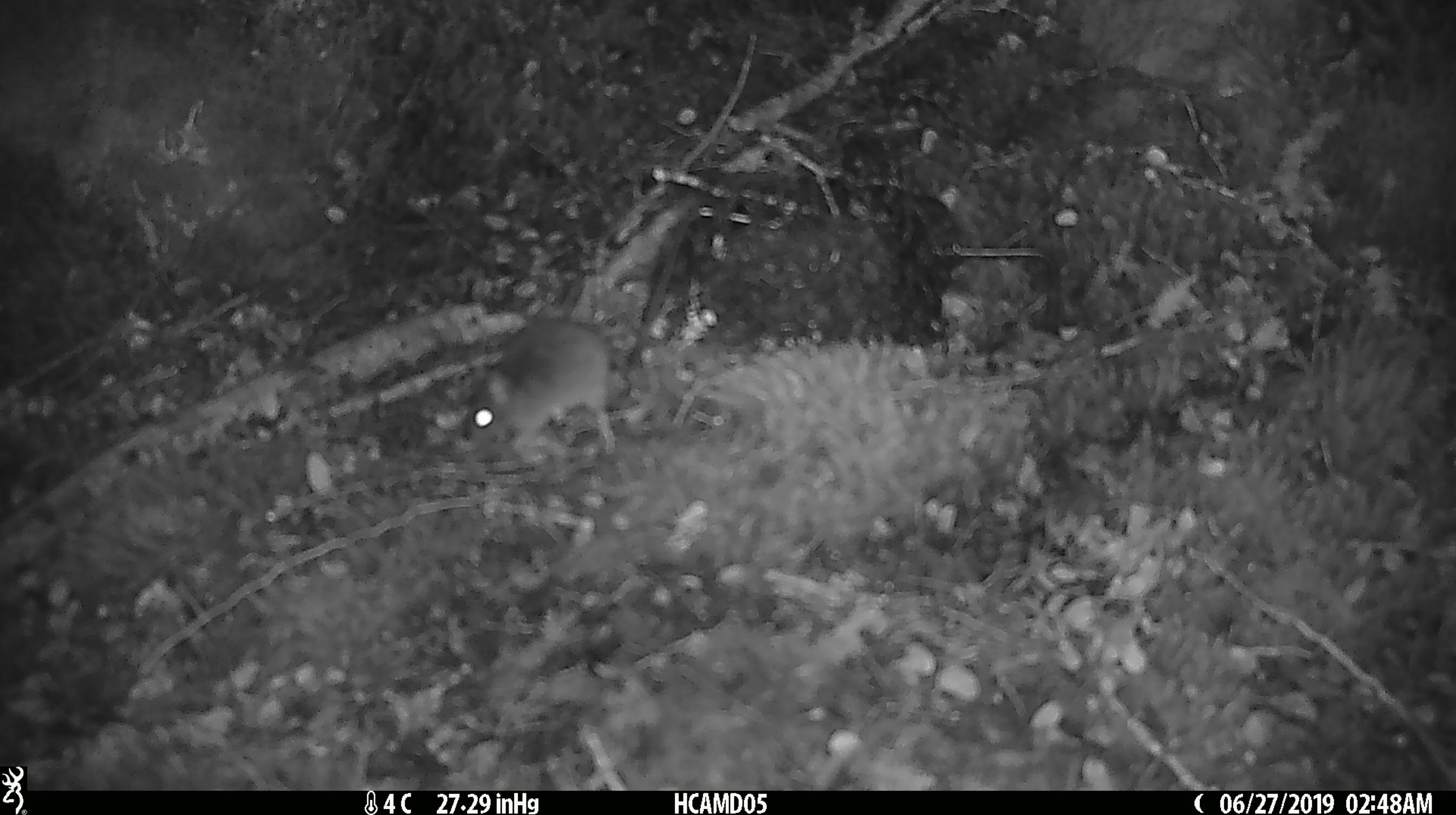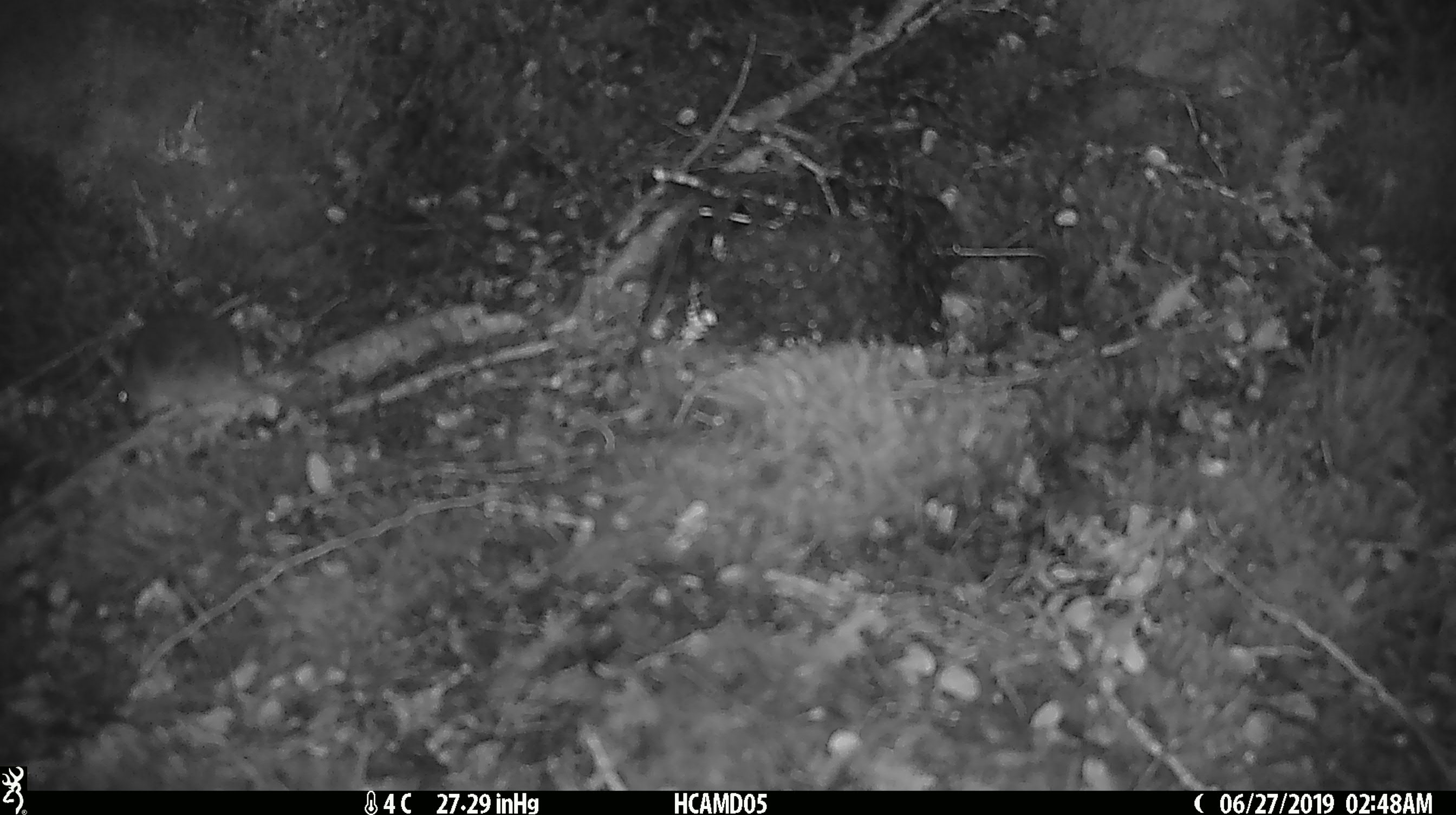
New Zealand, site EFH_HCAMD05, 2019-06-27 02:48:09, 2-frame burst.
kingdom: Animalia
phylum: Chordata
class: Mammalia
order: Rodentia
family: Muridae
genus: Mus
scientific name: Mus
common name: mouse